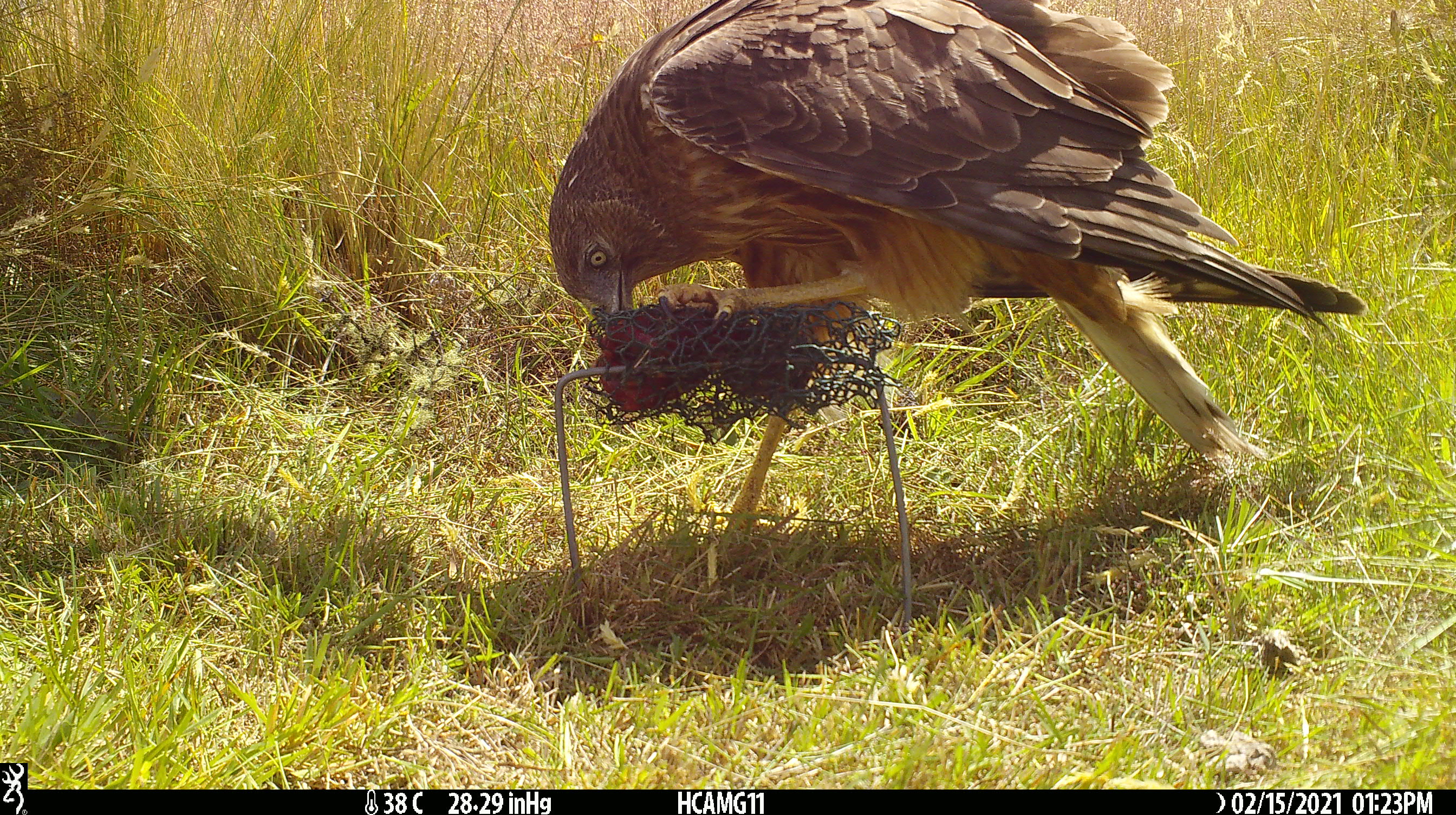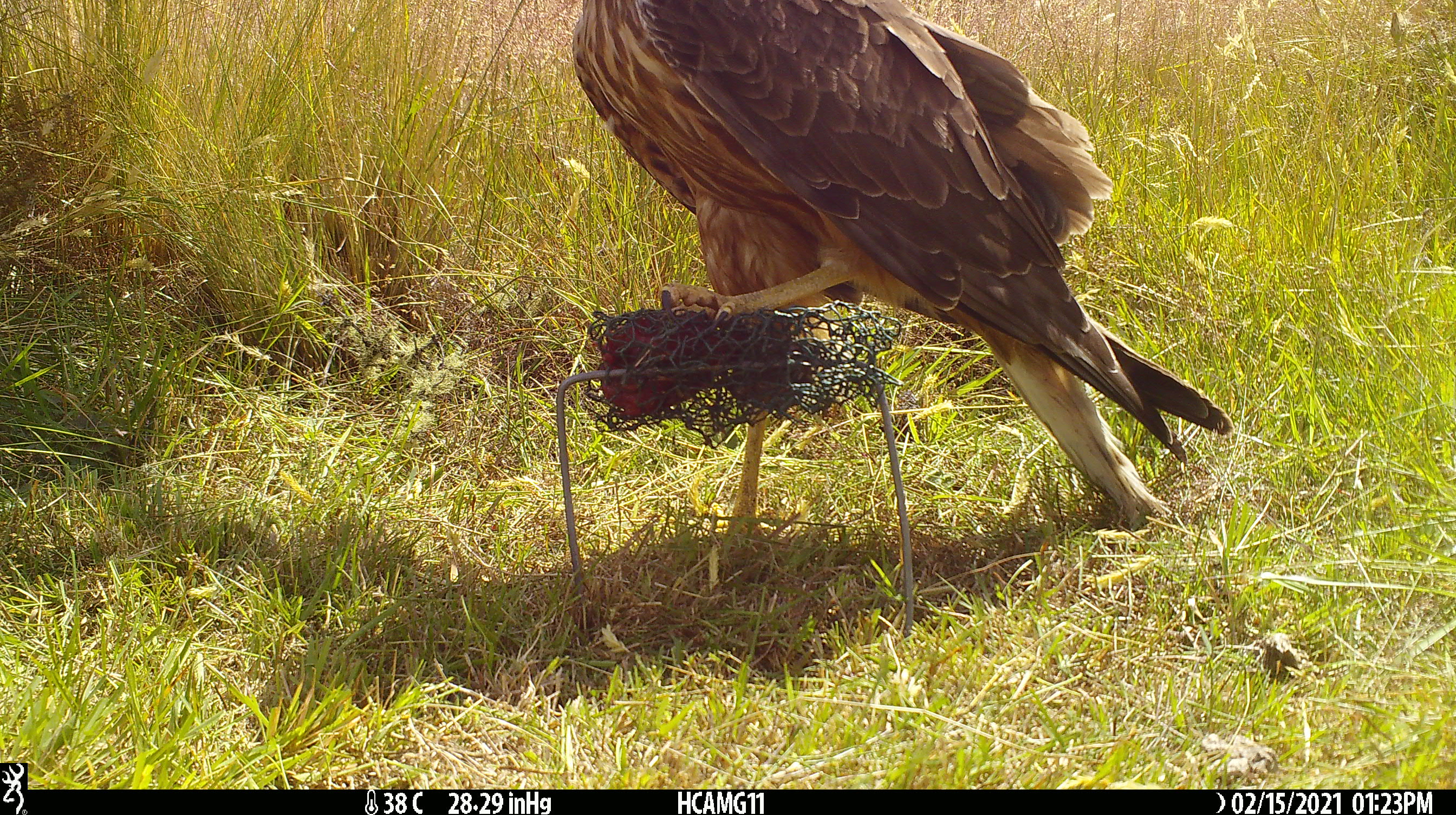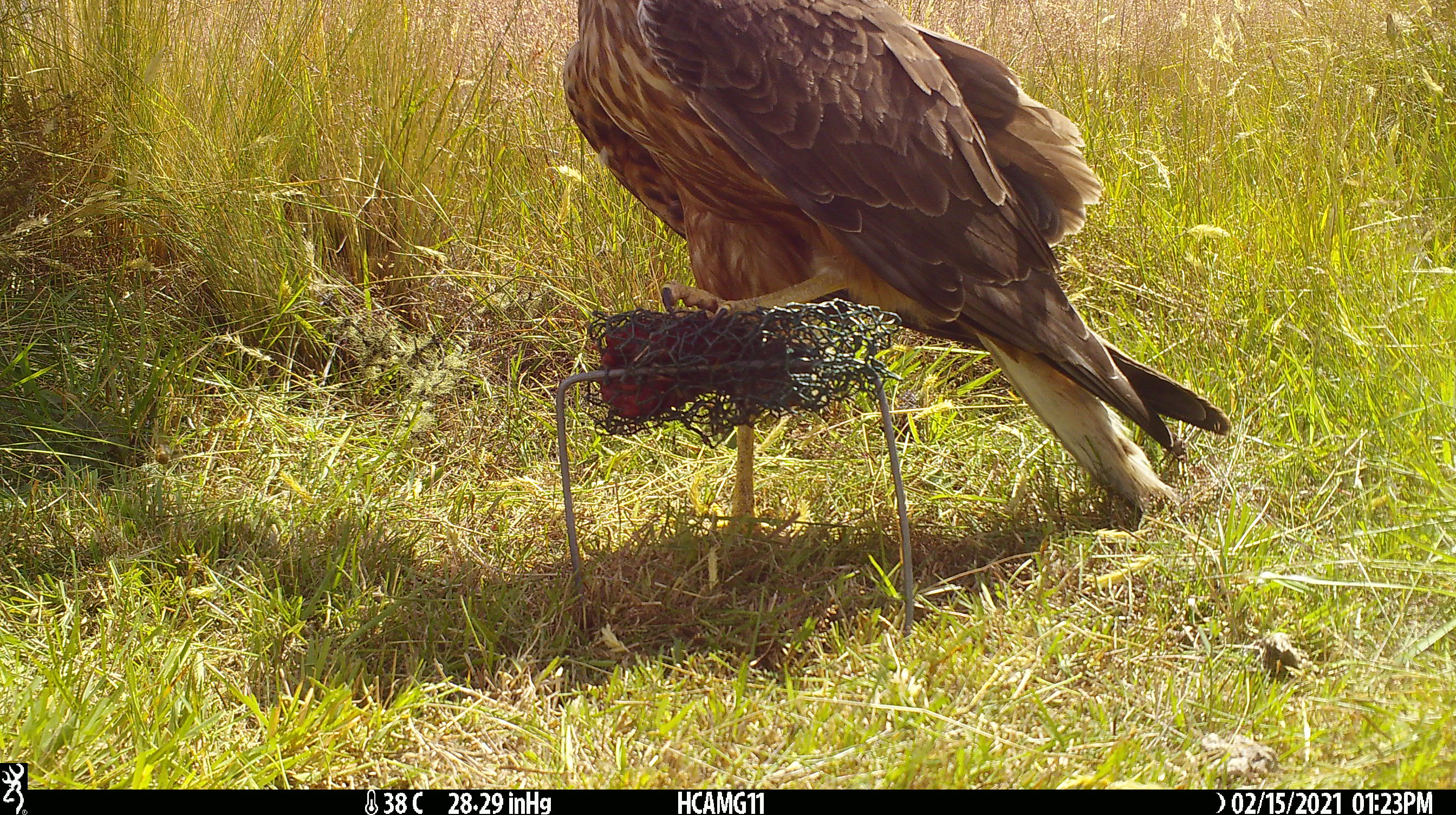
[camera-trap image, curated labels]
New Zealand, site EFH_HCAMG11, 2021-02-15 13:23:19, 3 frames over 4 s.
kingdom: Animalia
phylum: Chordata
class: Aves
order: Accipitriformes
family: Accipitridae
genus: Circus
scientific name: Circus approximans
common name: swamp harrier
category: harrier